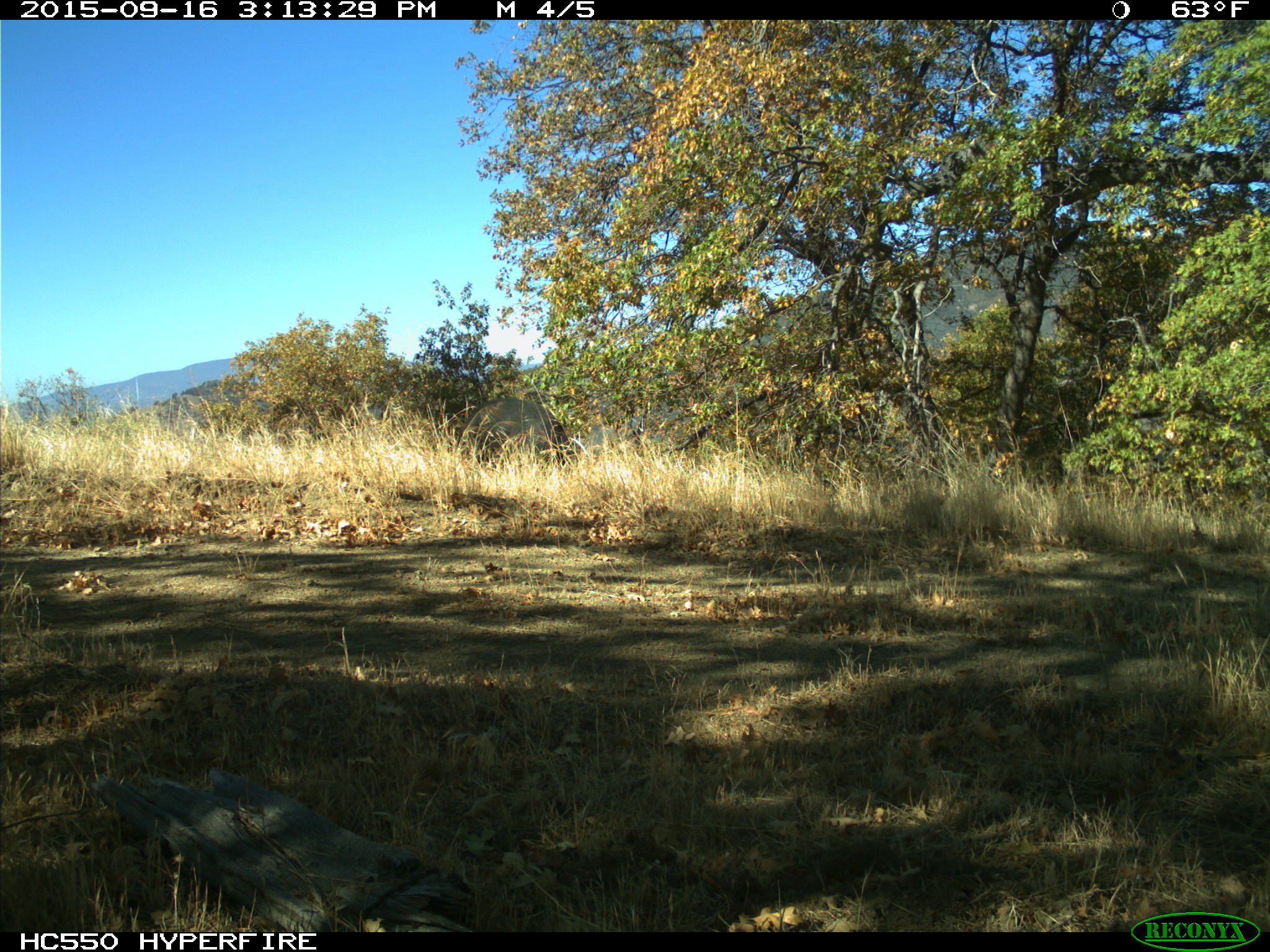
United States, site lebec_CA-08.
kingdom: Animalia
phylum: Chordata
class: Mammalia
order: Artiodactyla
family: Suidae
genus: Sus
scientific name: Sus scrofa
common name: wild boar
Sus scrofa (wild boar).